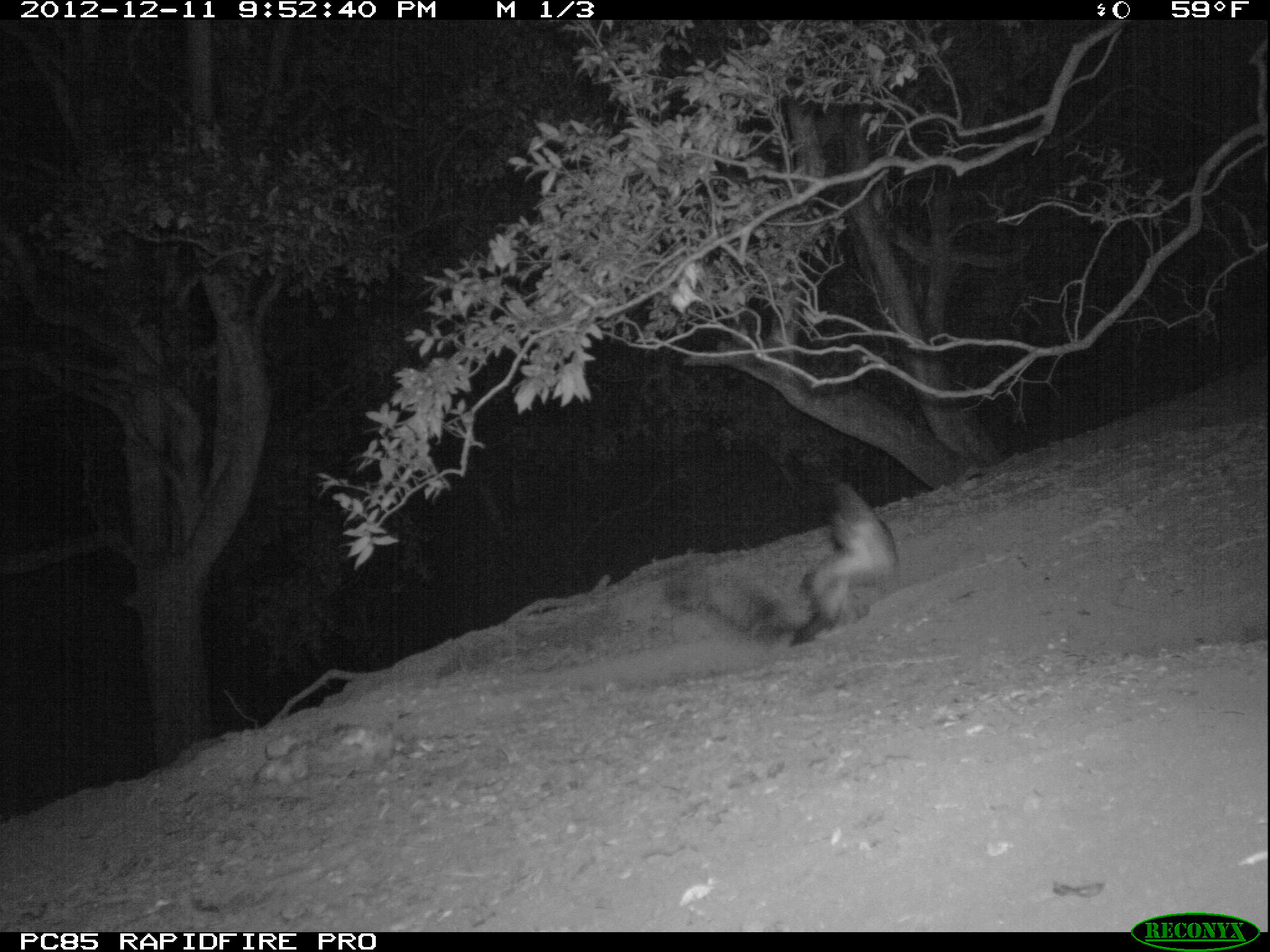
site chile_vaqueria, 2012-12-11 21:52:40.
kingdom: Animalia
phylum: Chordata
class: Aves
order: Procellariiformes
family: Procellariidae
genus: Calonectris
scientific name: Calonectris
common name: shearwater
Shearwater (Calonectris).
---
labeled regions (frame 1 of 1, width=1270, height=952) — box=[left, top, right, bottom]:
shearwater: box=[788, 480, 900, 644]